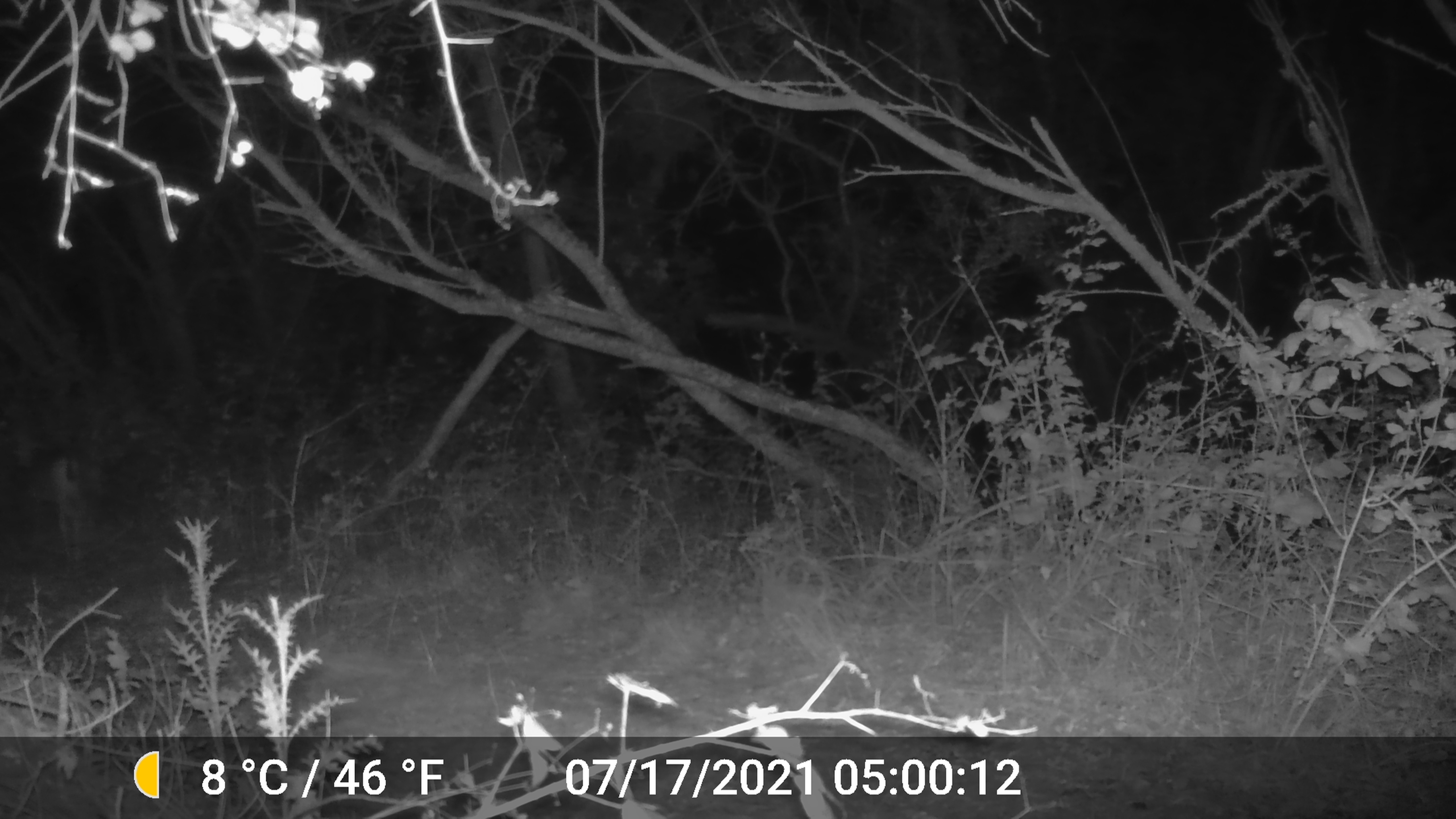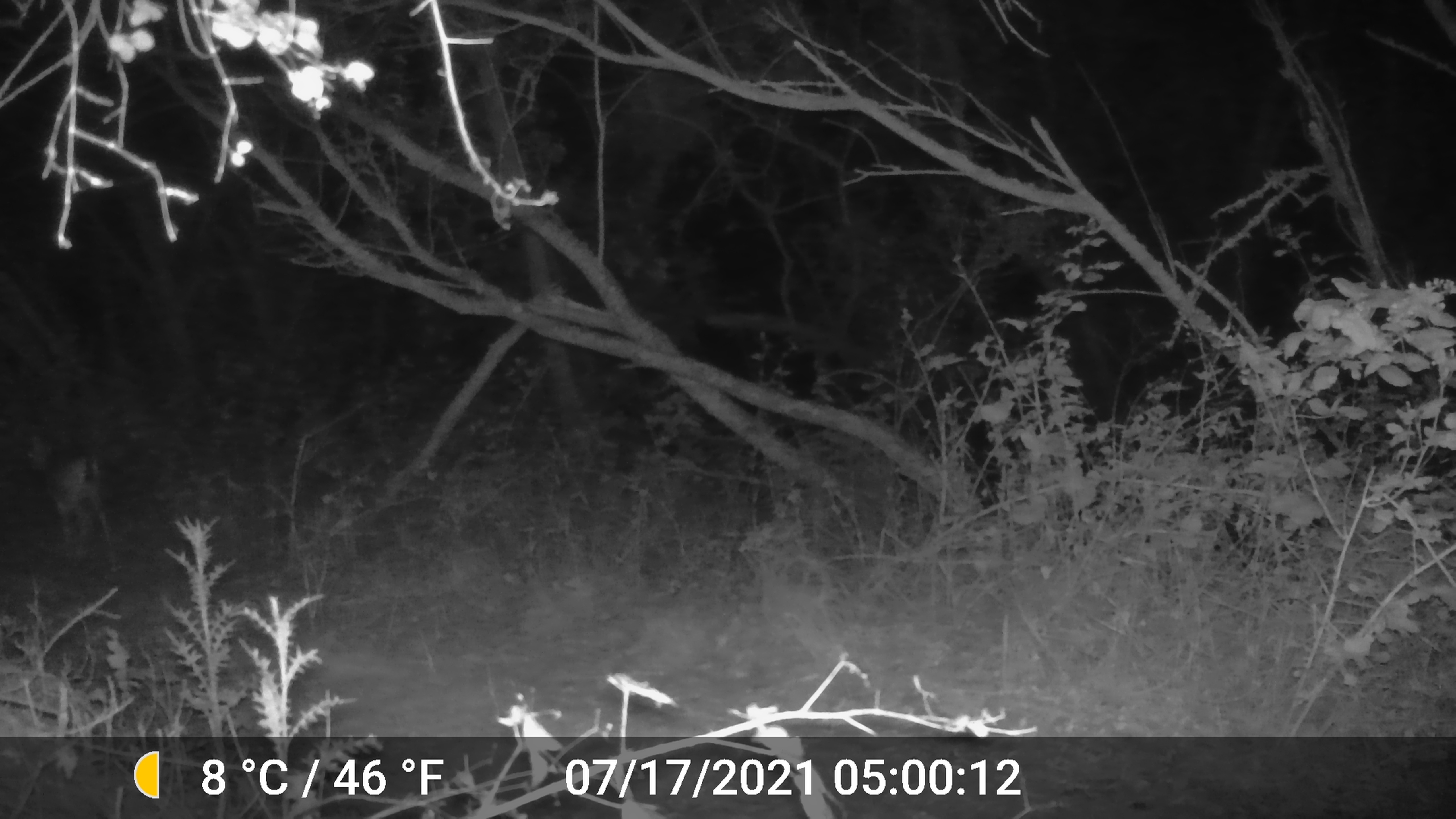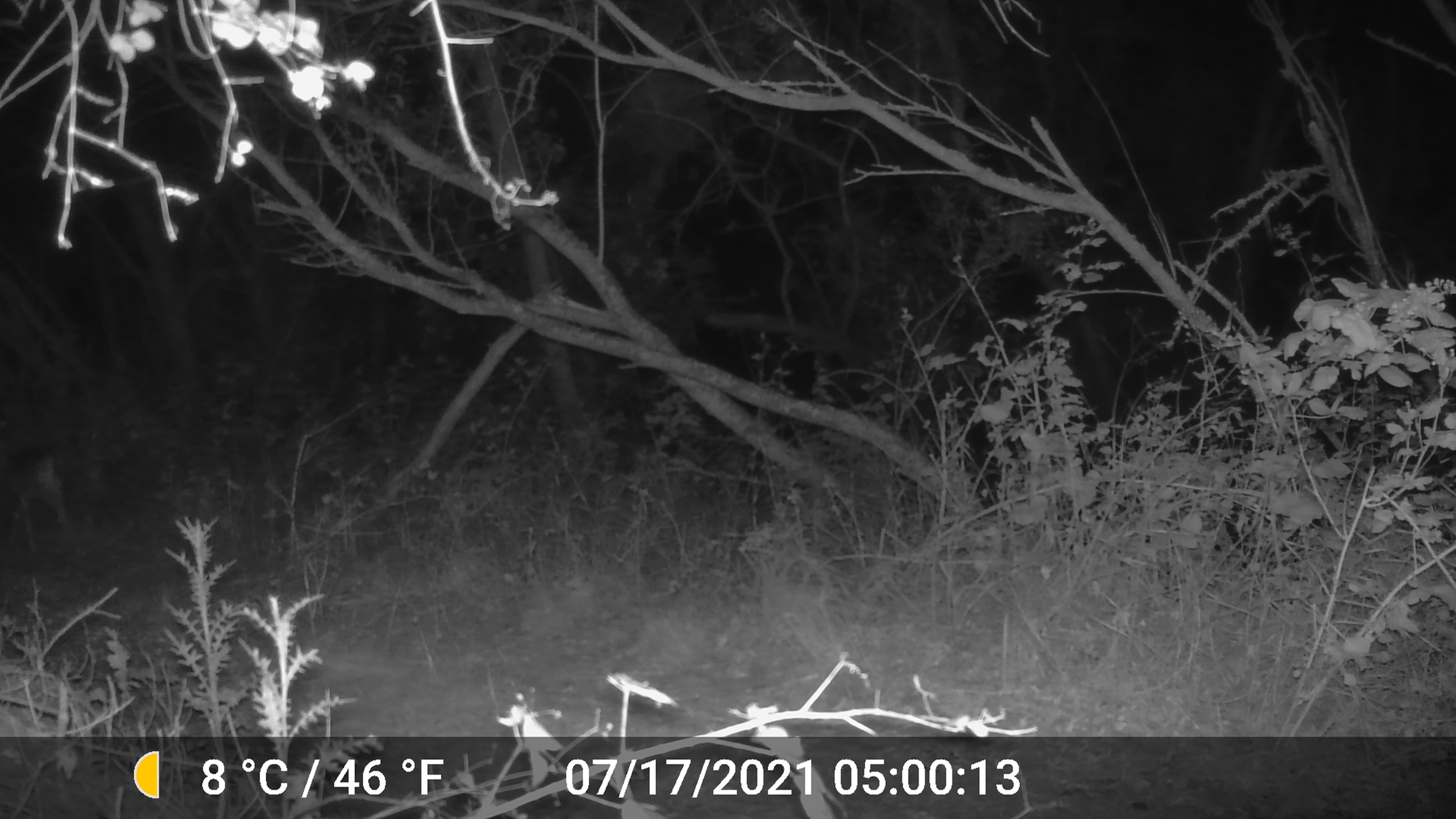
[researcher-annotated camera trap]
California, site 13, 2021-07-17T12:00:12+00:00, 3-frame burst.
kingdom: Animalia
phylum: Chordata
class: Mammalia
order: Artiodactyla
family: Cervidae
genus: Odocoileus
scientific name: Odocoileus hemionus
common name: mule deer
Mule deer (Odocoileus hemionus).